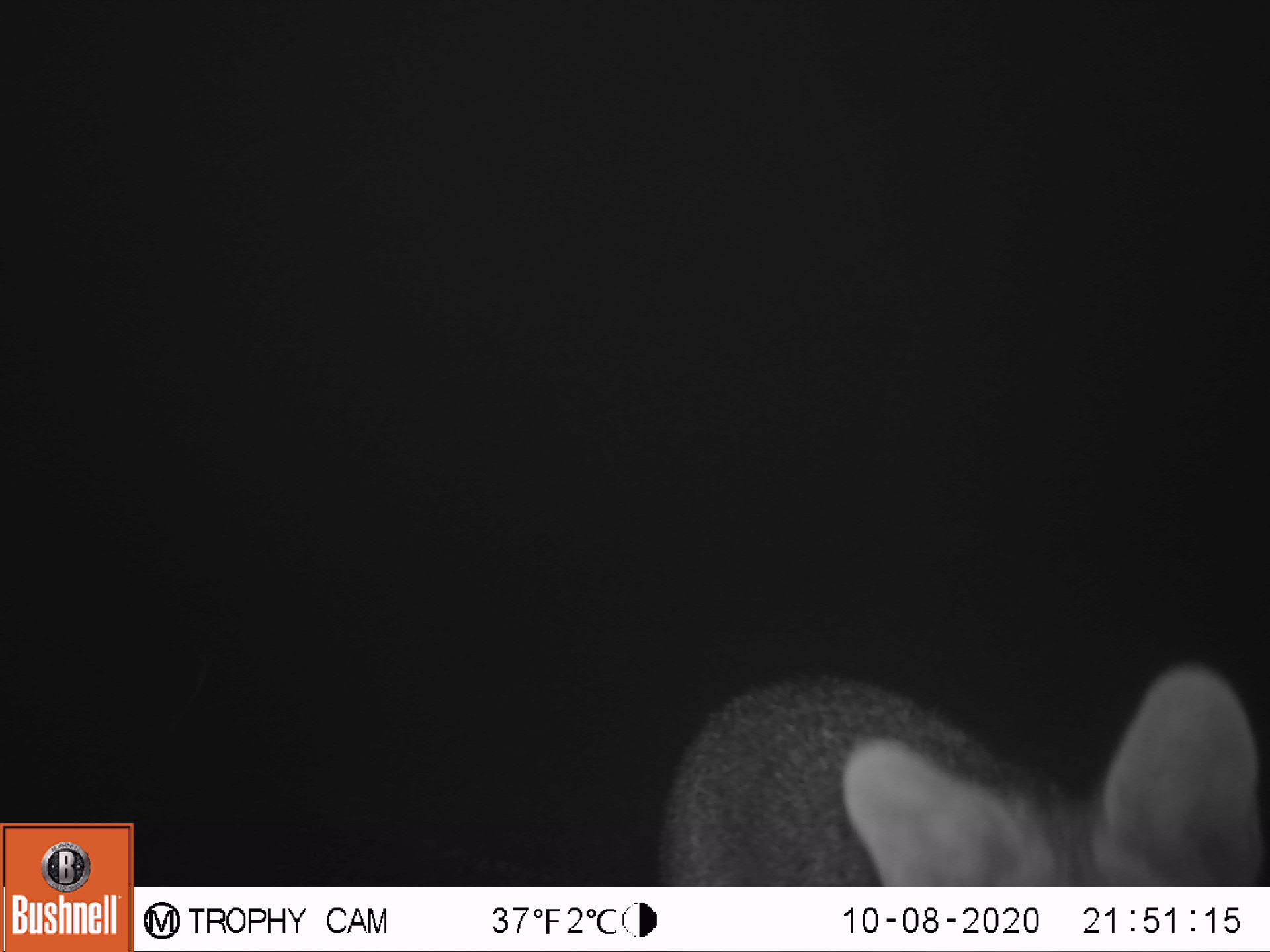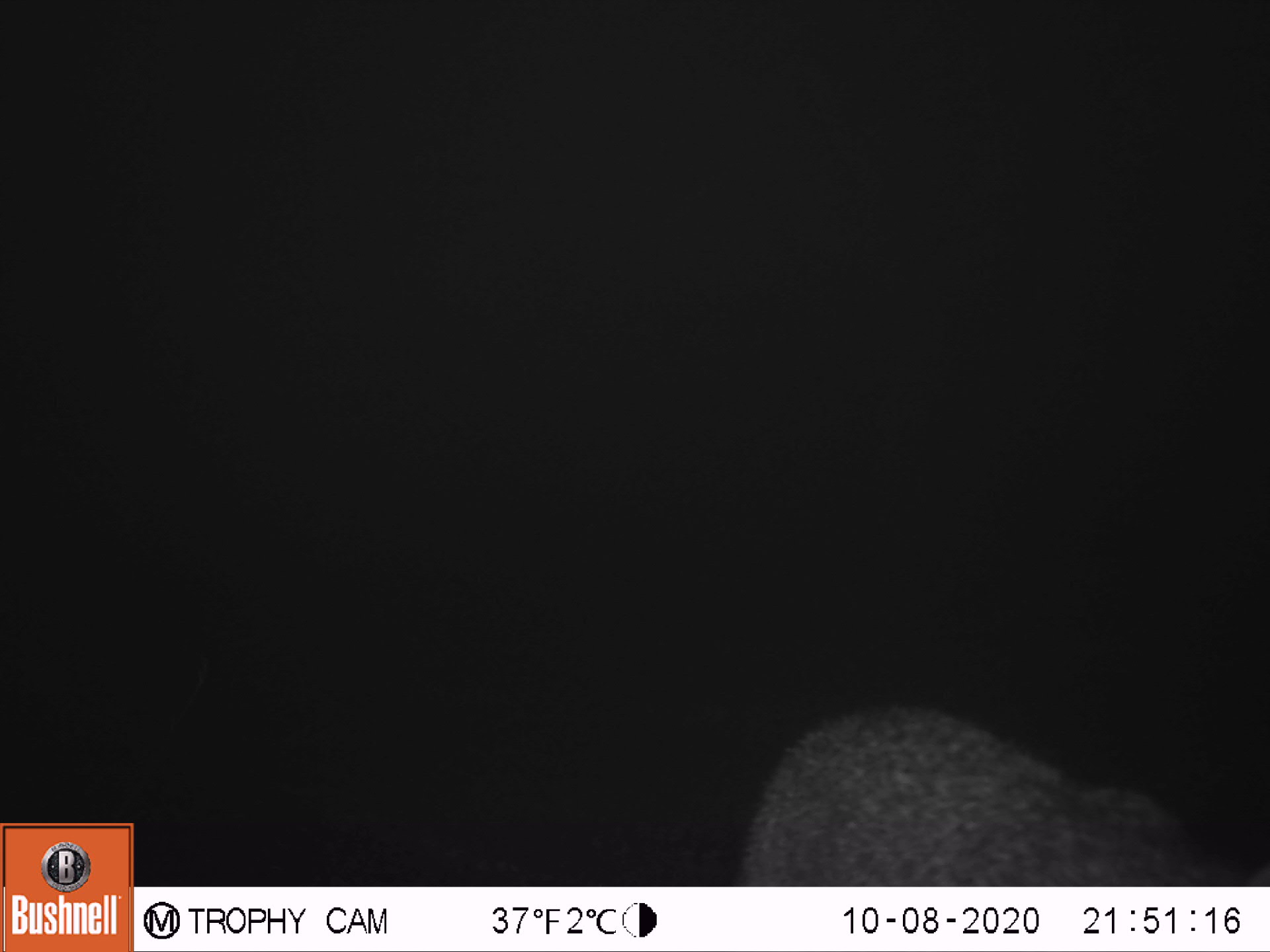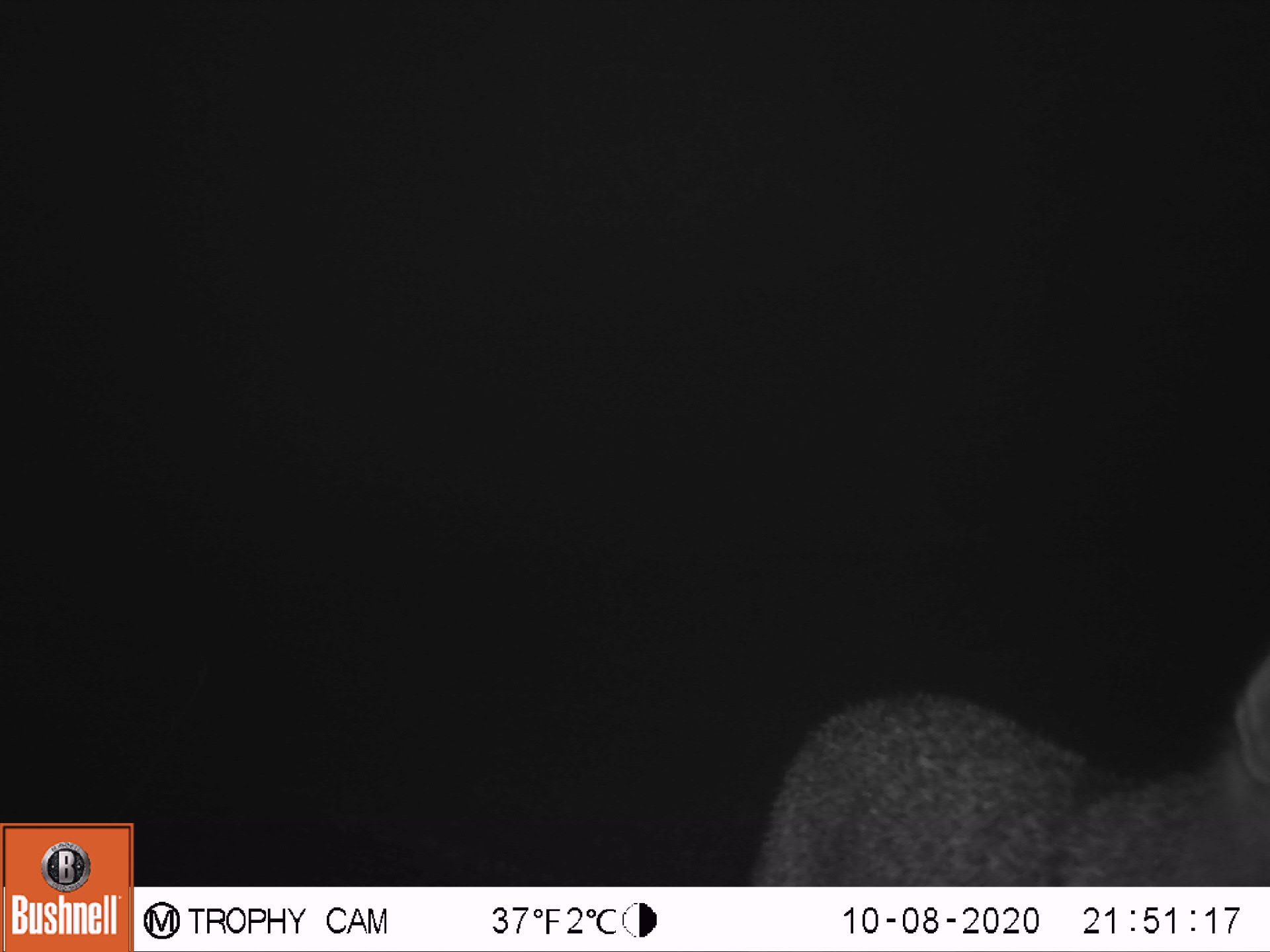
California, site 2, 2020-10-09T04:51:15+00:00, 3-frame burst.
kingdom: Animalia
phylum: Chordata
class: Mammalia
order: Carnivora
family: Canidae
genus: Urocyon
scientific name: Urocyon cinereoargenteus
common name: gray fox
Gray fox (Urocyon cinereoargenteus).